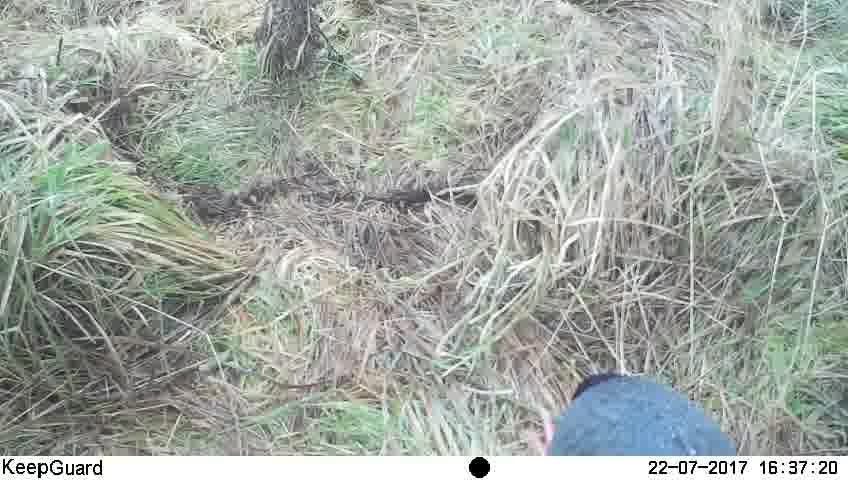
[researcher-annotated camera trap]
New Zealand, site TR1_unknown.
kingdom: Animalia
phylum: Chordata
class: Aves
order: Gruiformes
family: Rallidae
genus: Porphyrio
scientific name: Porphyrio mantelli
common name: takahe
Takahe (Porphyrio mantelli).